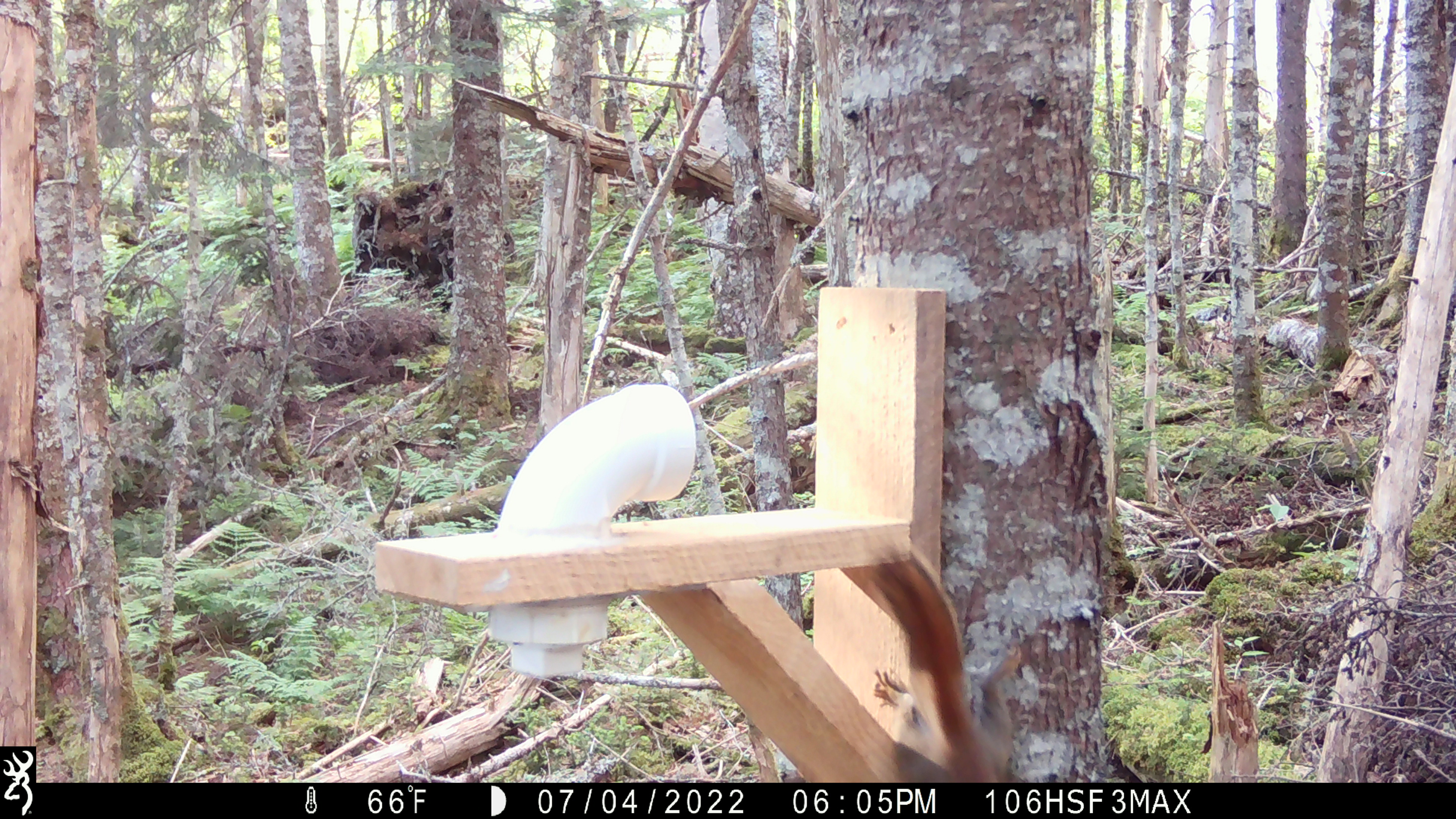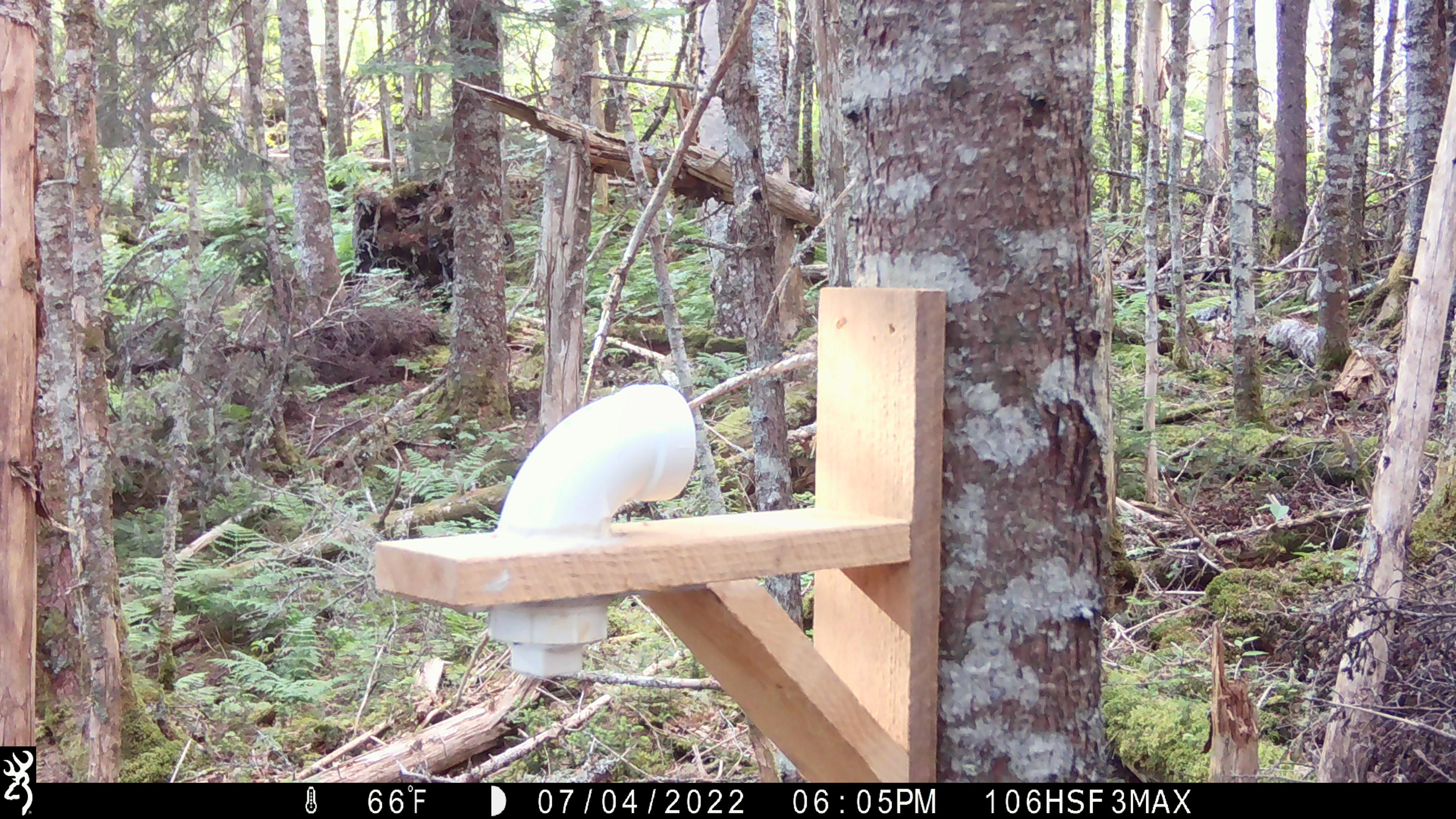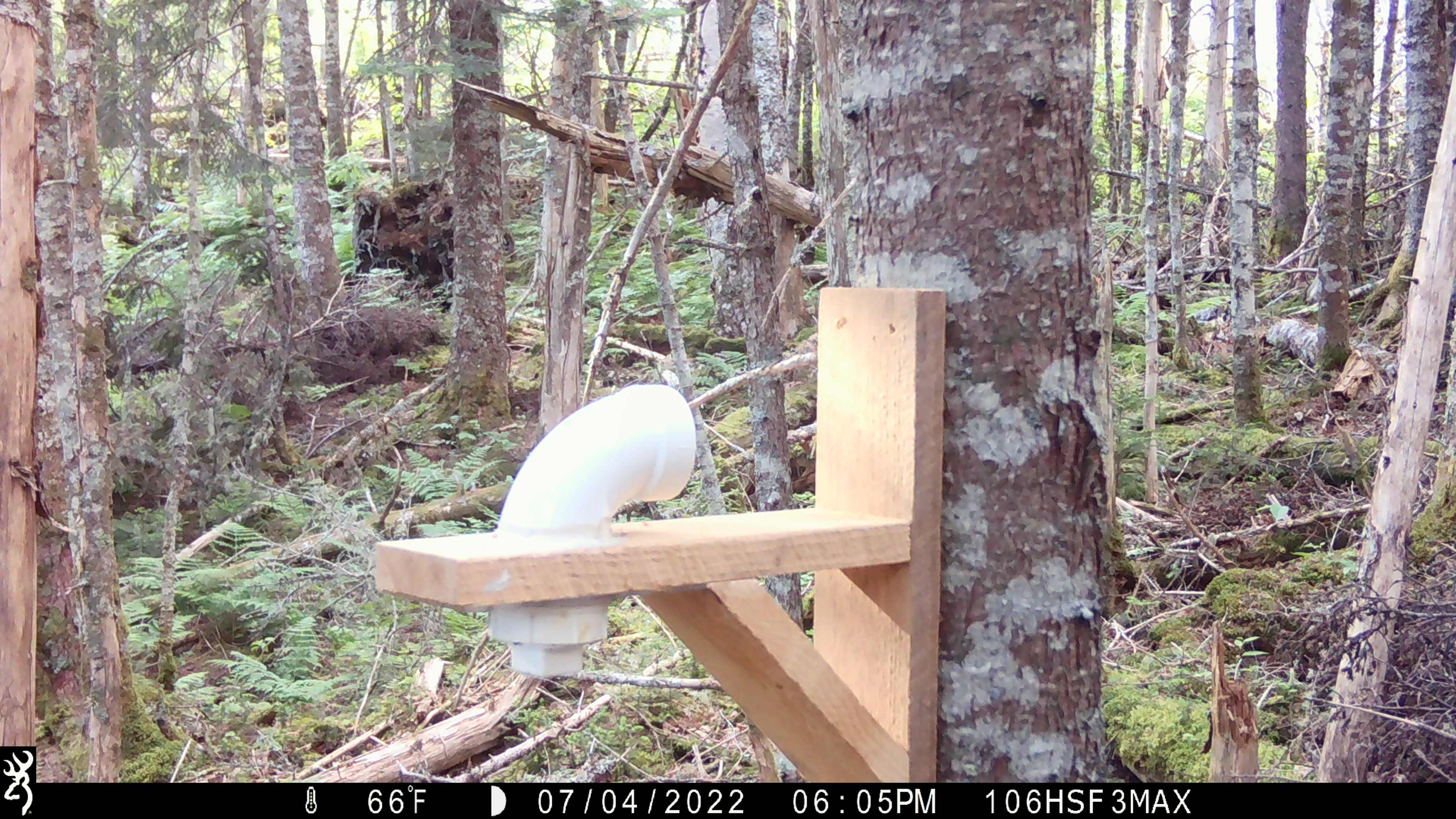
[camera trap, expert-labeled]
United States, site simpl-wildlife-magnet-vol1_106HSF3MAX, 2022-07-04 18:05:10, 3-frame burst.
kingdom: Animalia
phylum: Chordata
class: Mammalia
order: Rodentia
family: Sciuridae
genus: Tamiasciurus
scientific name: Tamiasciurus hudsonicus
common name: red squirrel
Red squirrel (Tamiasciurus hudsonicus).